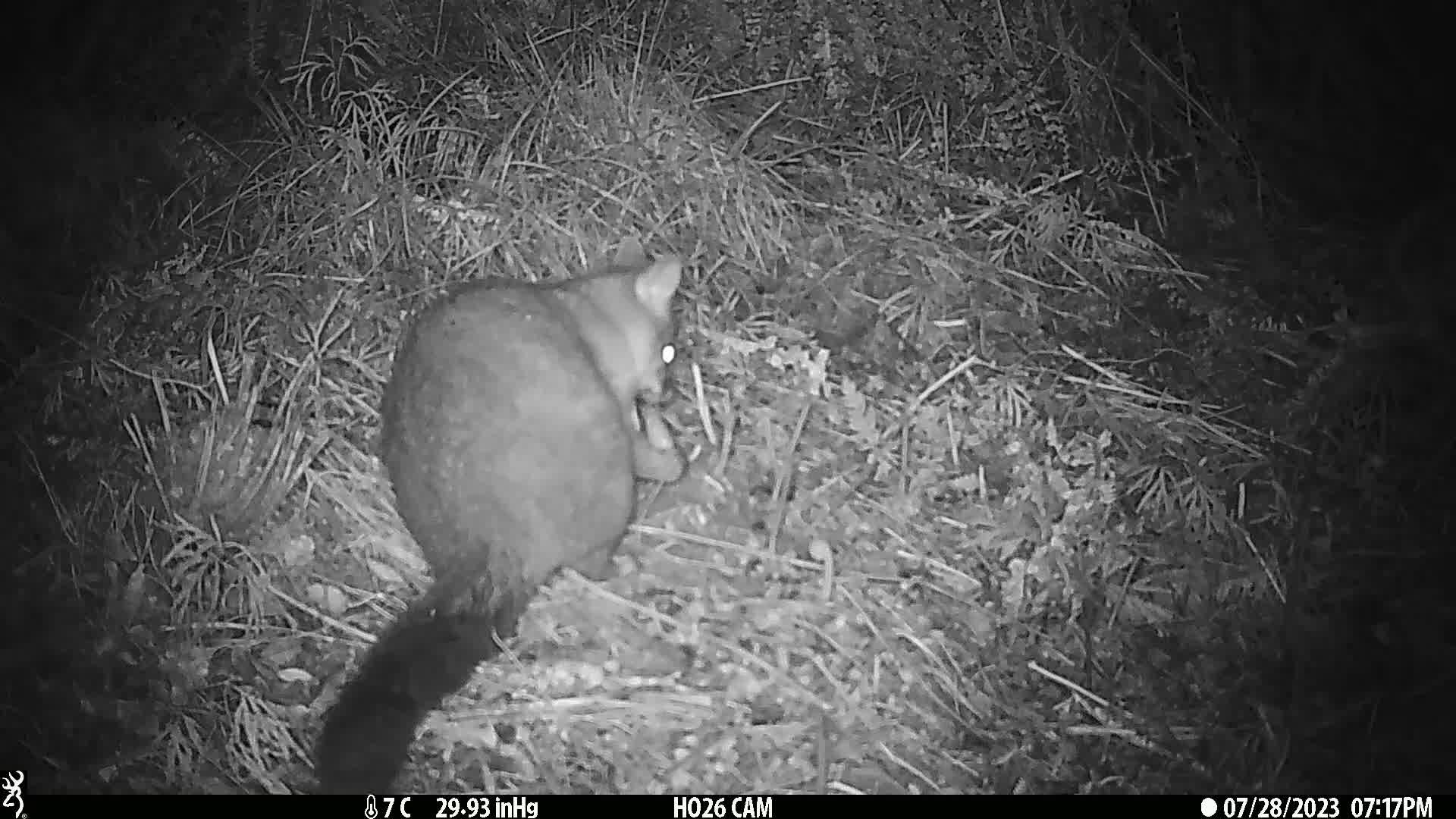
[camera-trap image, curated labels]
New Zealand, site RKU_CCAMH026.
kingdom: Animalia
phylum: Chordata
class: Mammalia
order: Diprotodontia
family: Phalangeridae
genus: Trichosurus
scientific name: Trichosurus vulpecula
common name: common brushtail possum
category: possum